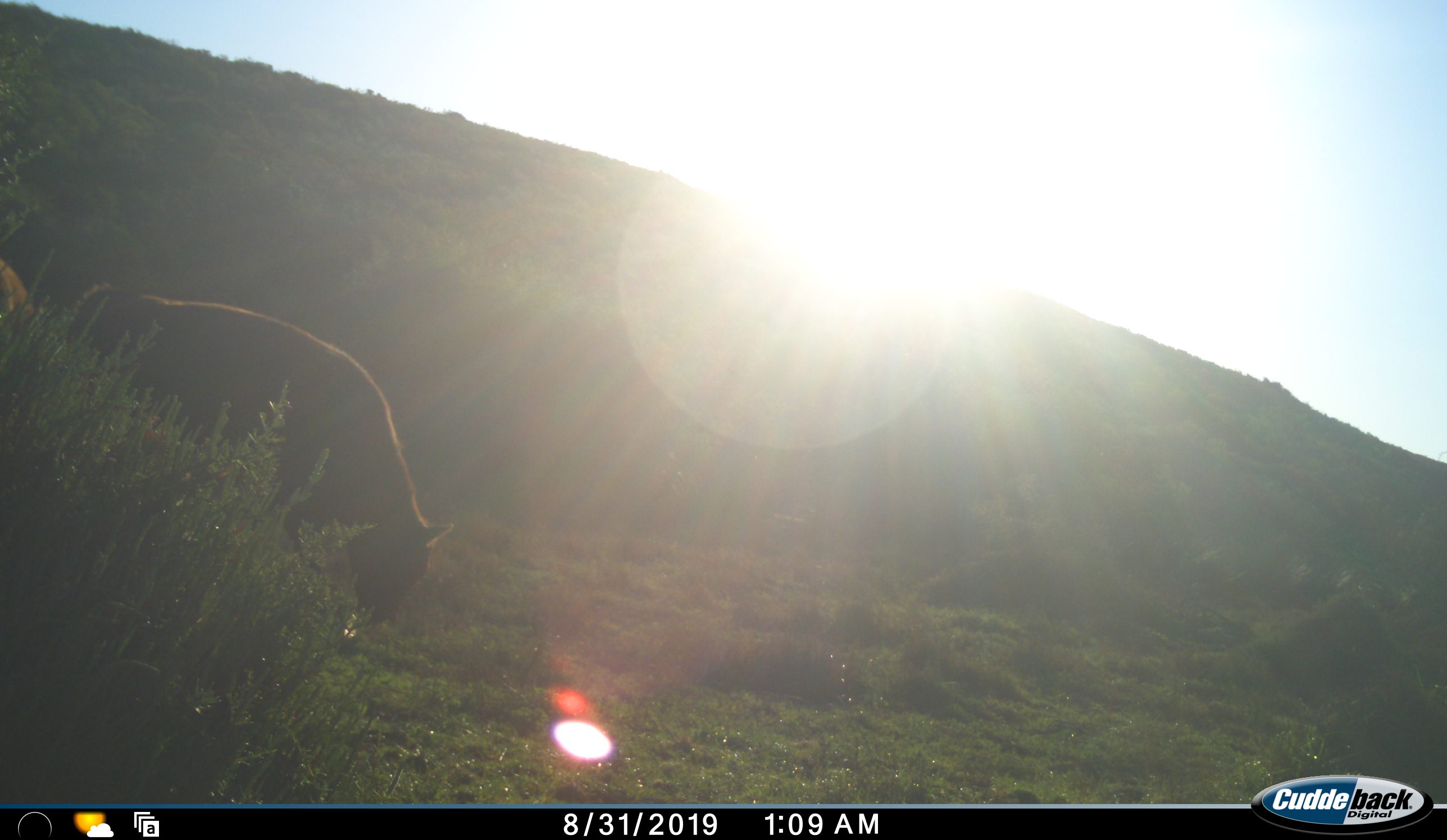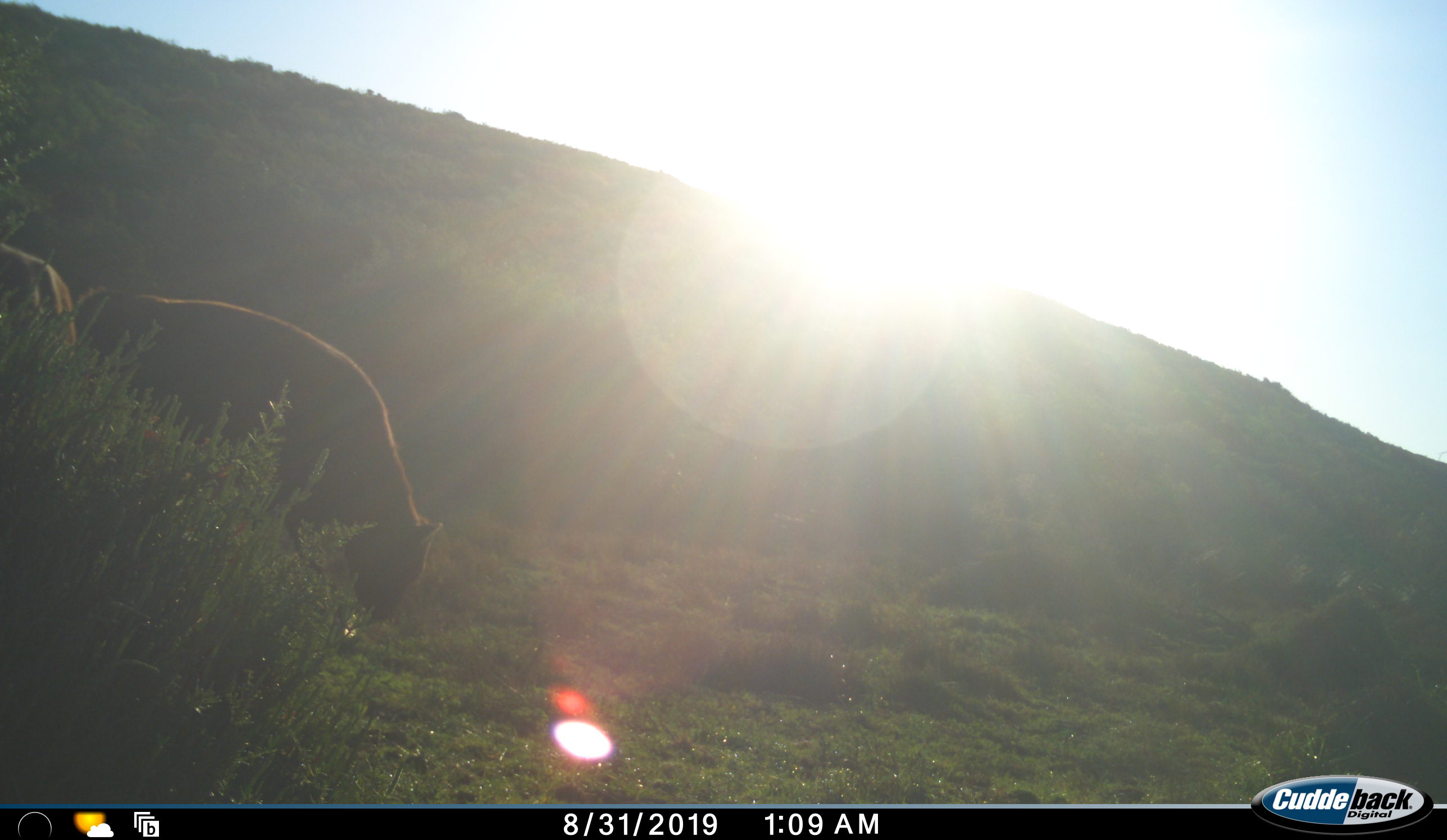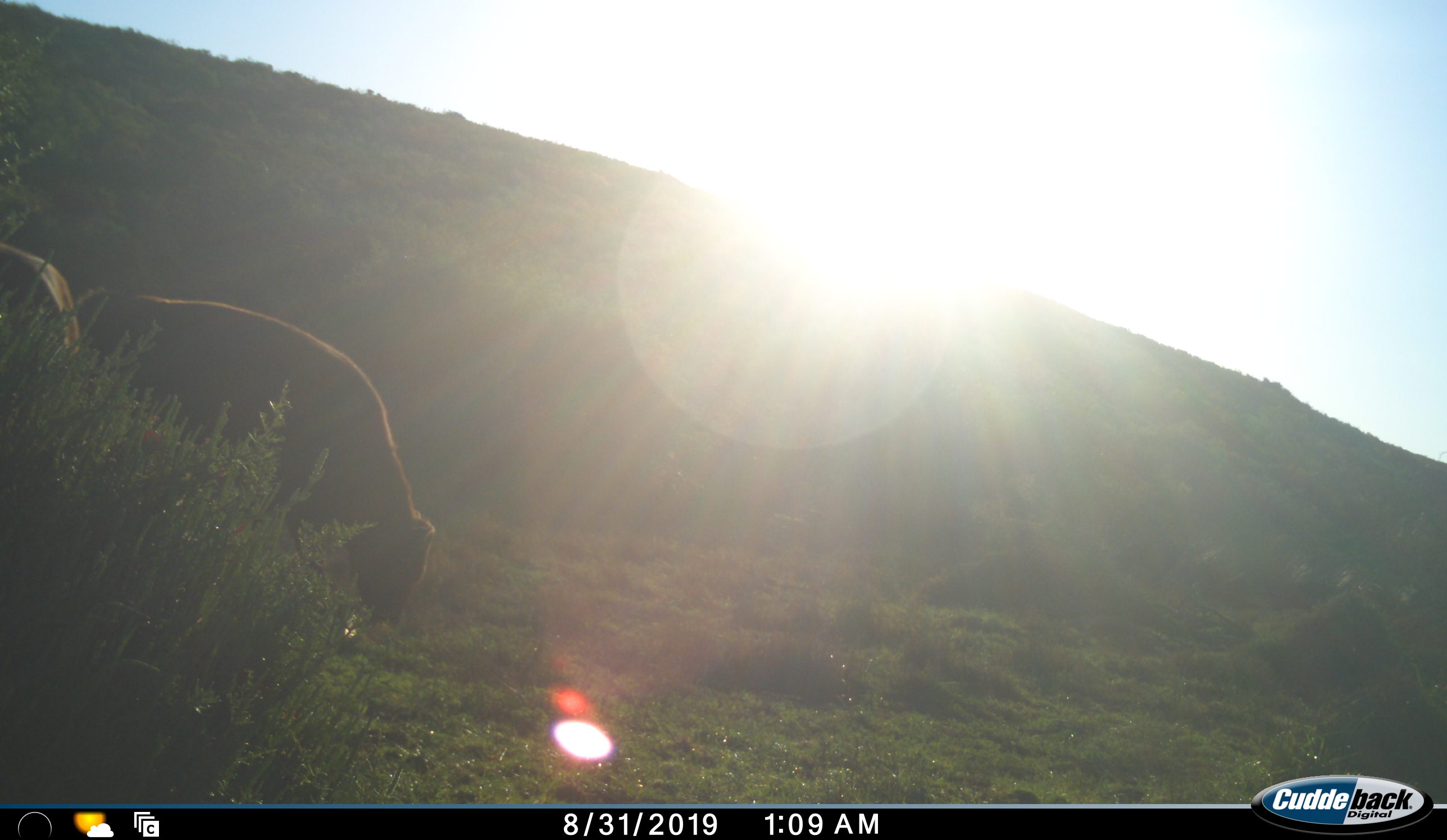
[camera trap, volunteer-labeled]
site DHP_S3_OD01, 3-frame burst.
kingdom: Animalia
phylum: Chordata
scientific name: Vertebrata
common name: domestic animal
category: domesticanimal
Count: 2.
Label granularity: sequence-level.